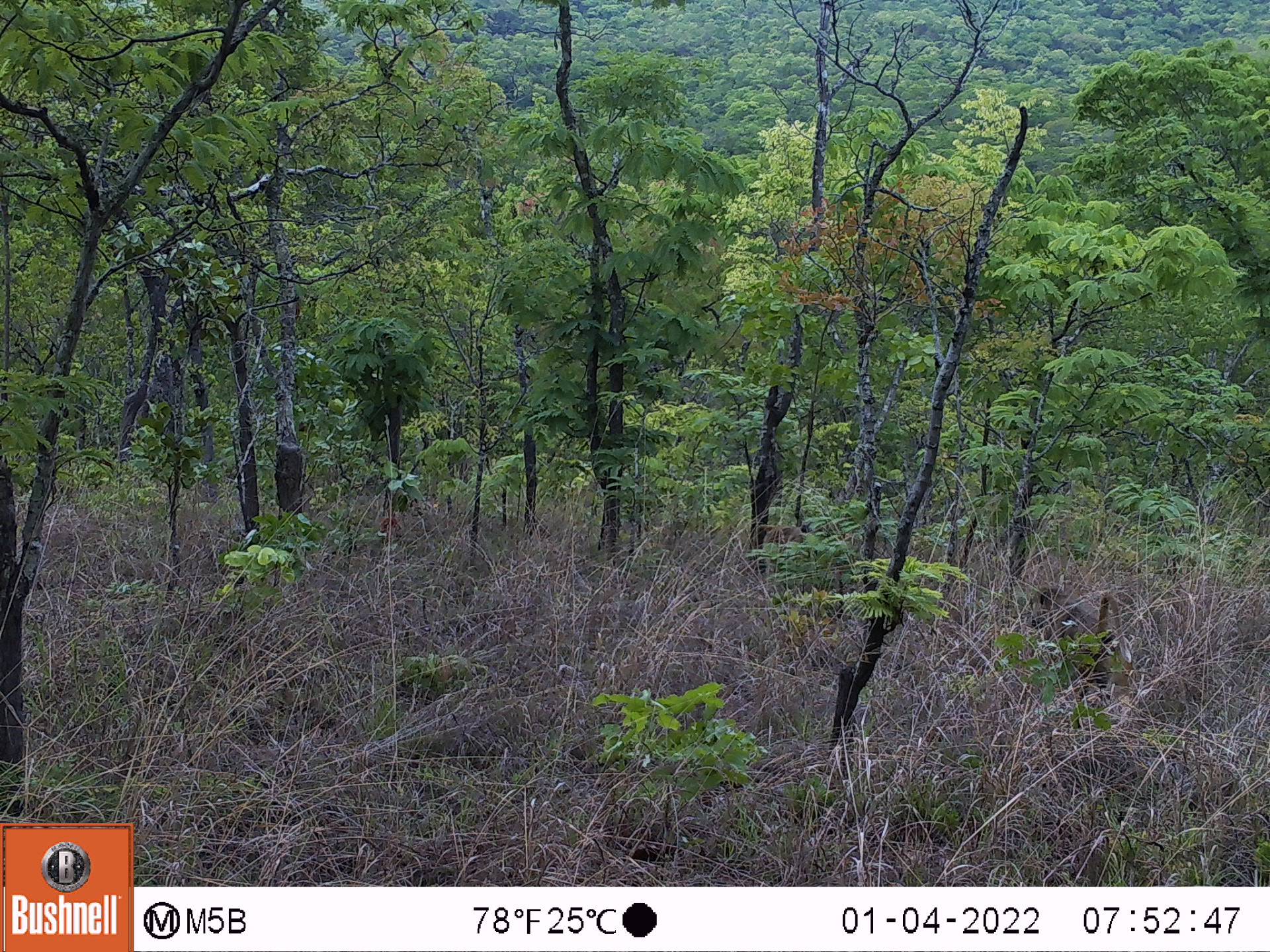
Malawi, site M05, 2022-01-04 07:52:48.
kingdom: Animalia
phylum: Chordata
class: Mammalia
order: Primates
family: Cercopithecidae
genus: Papio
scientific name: Papio cynocephalus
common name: yellow baboon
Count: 1.